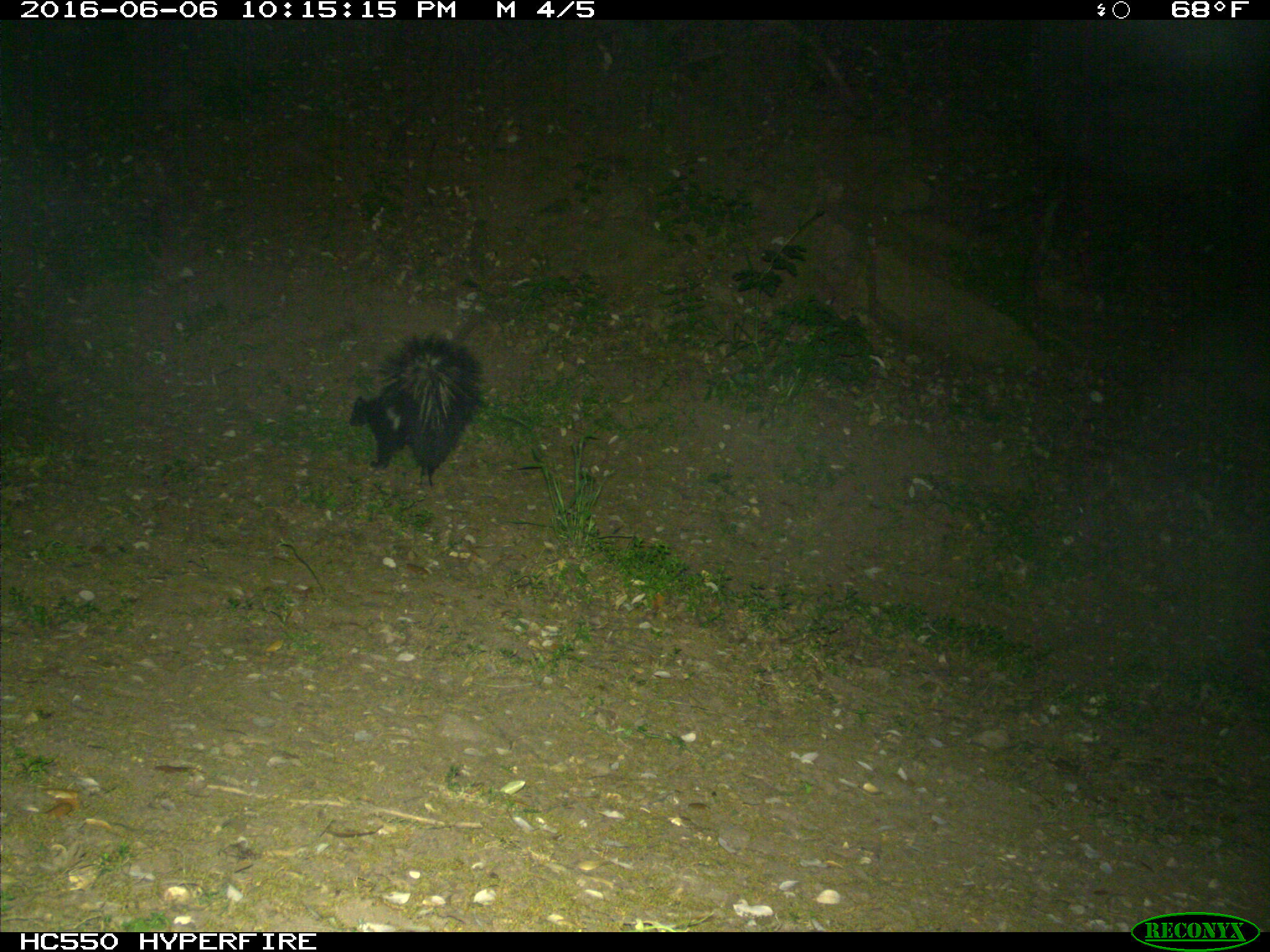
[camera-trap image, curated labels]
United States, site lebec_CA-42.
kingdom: Animalia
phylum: Chordata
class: Mammalia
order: Carnivora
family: Mephitidae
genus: Mephitis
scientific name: Mephitis mephitis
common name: striped skunk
Mephitis mephitis (striped skunk).